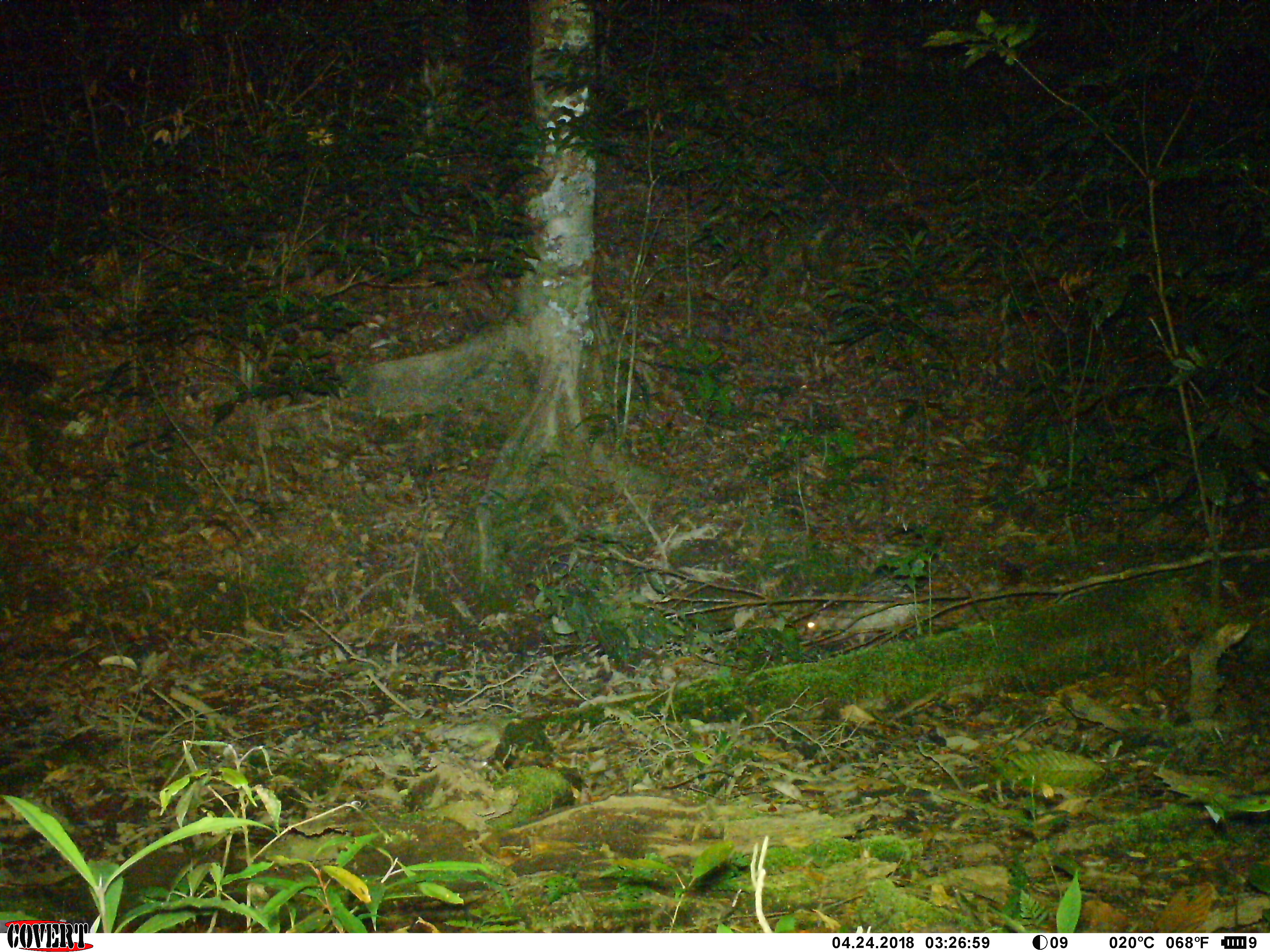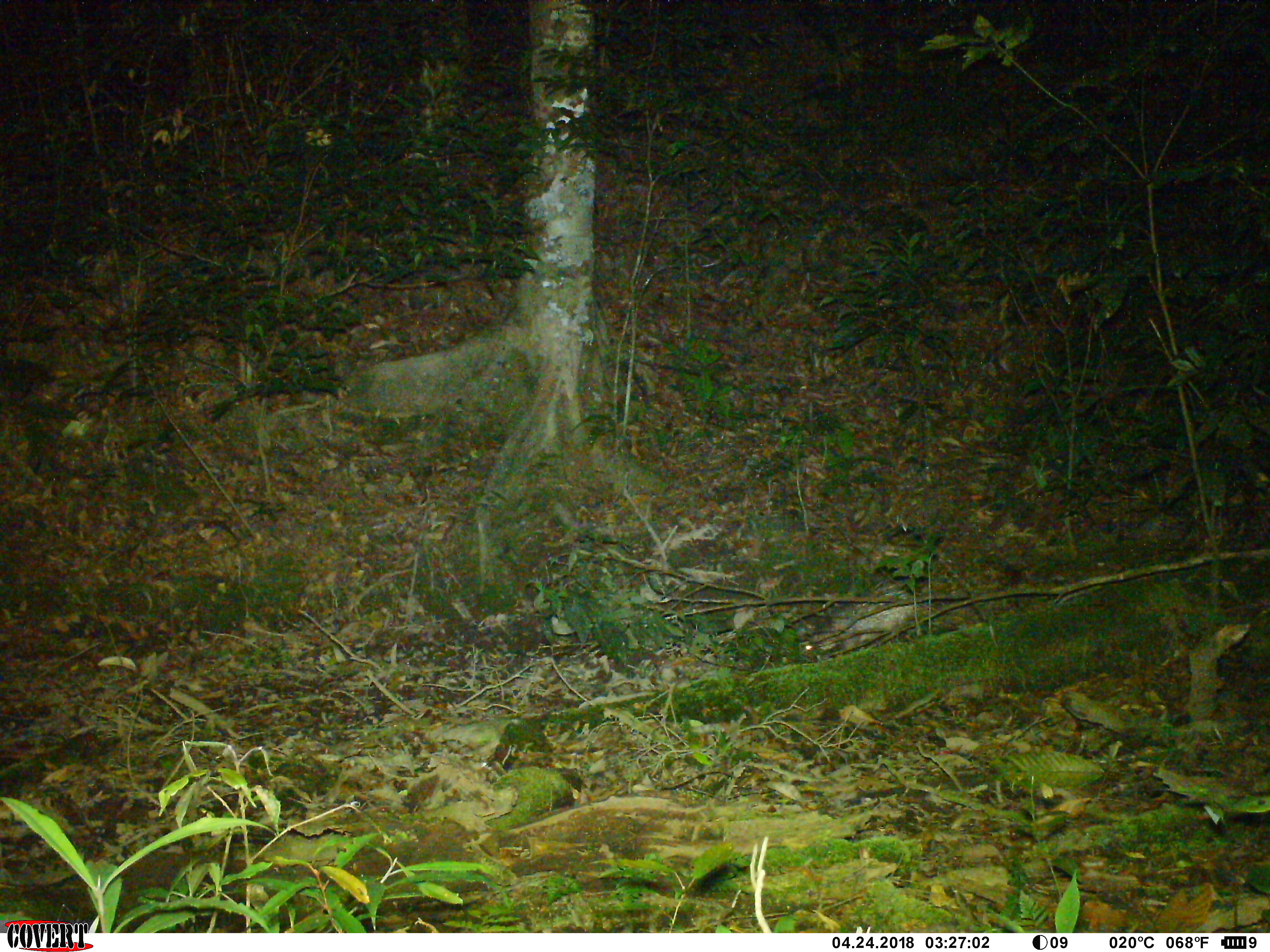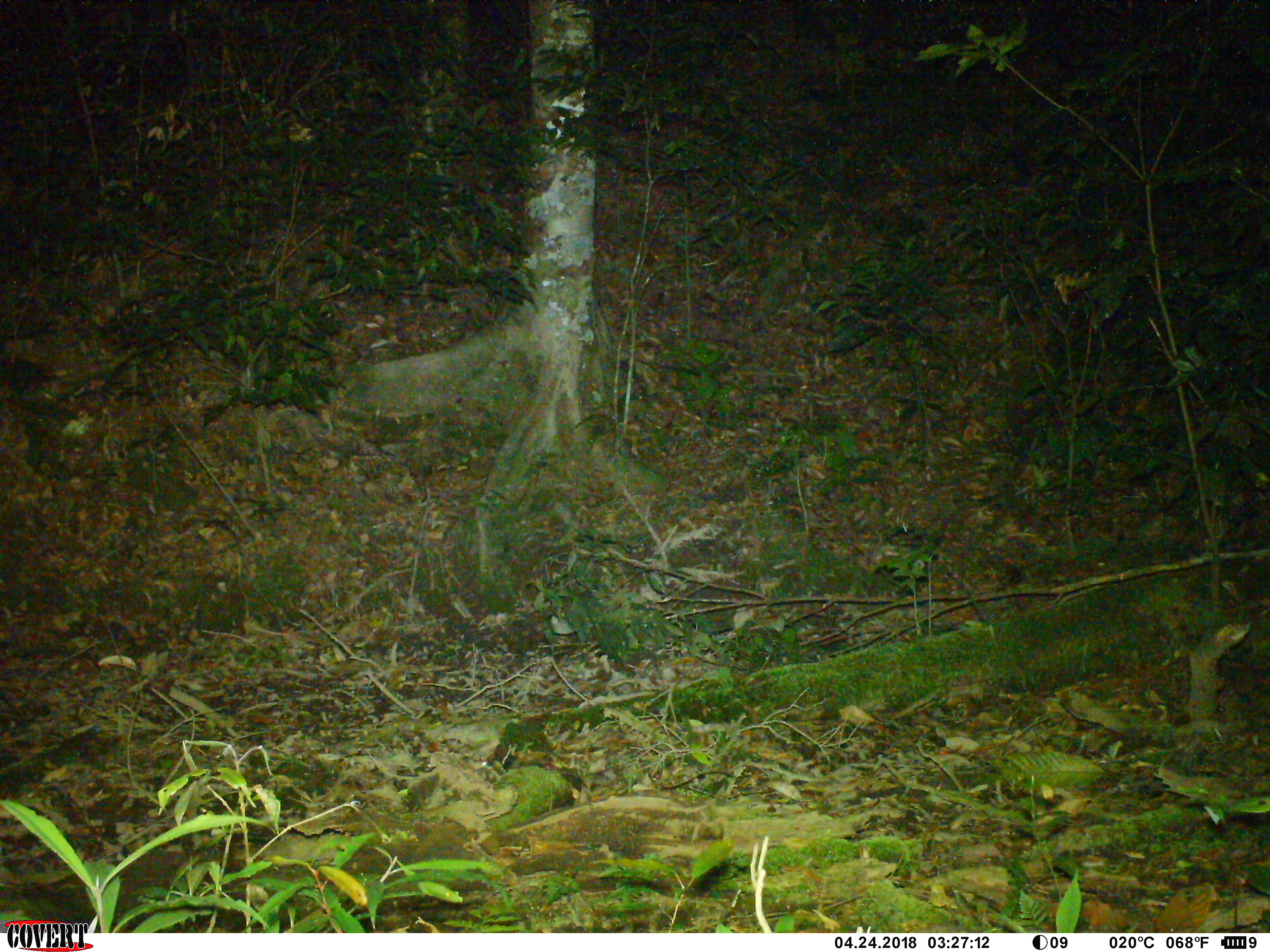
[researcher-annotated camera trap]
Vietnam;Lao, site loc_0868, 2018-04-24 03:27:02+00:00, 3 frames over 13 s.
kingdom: Animalia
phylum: Chordata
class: Mammalia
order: Rodentia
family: Hystricidae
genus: Atherurus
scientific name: Atherurus macrourus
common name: asiatic brush-tailed porcupine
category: asiatic brush tailed porcupine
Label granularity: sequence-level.